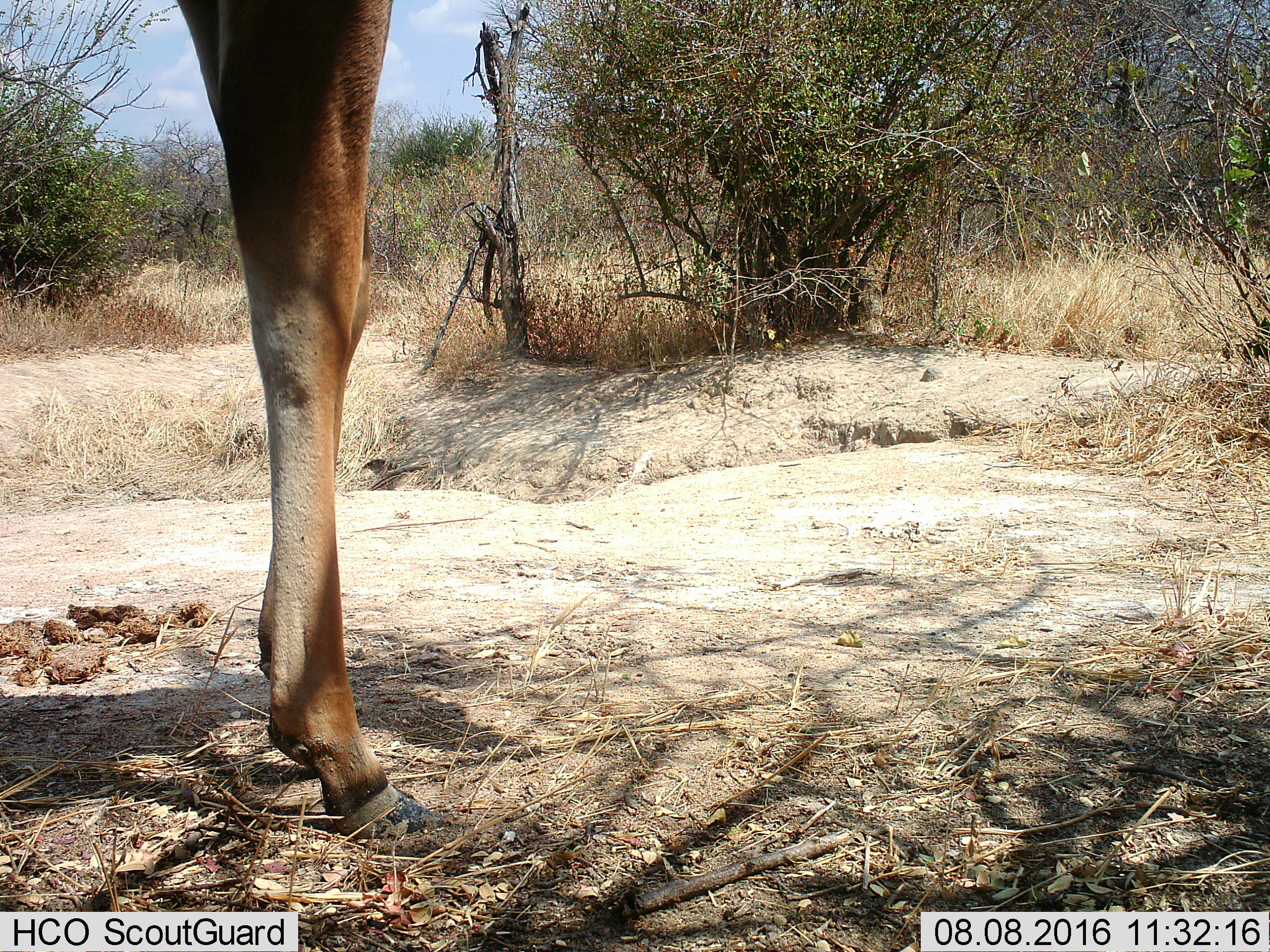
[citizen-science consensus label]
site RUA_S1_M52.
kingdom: Animalia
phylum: Chordata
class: Mammalia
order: Artiodactyla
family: Bovidae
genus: Aepyceros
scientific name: Aepyceros melampus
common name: impala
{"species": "impala (Aepyceros melampus)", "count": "1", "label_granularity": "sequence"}